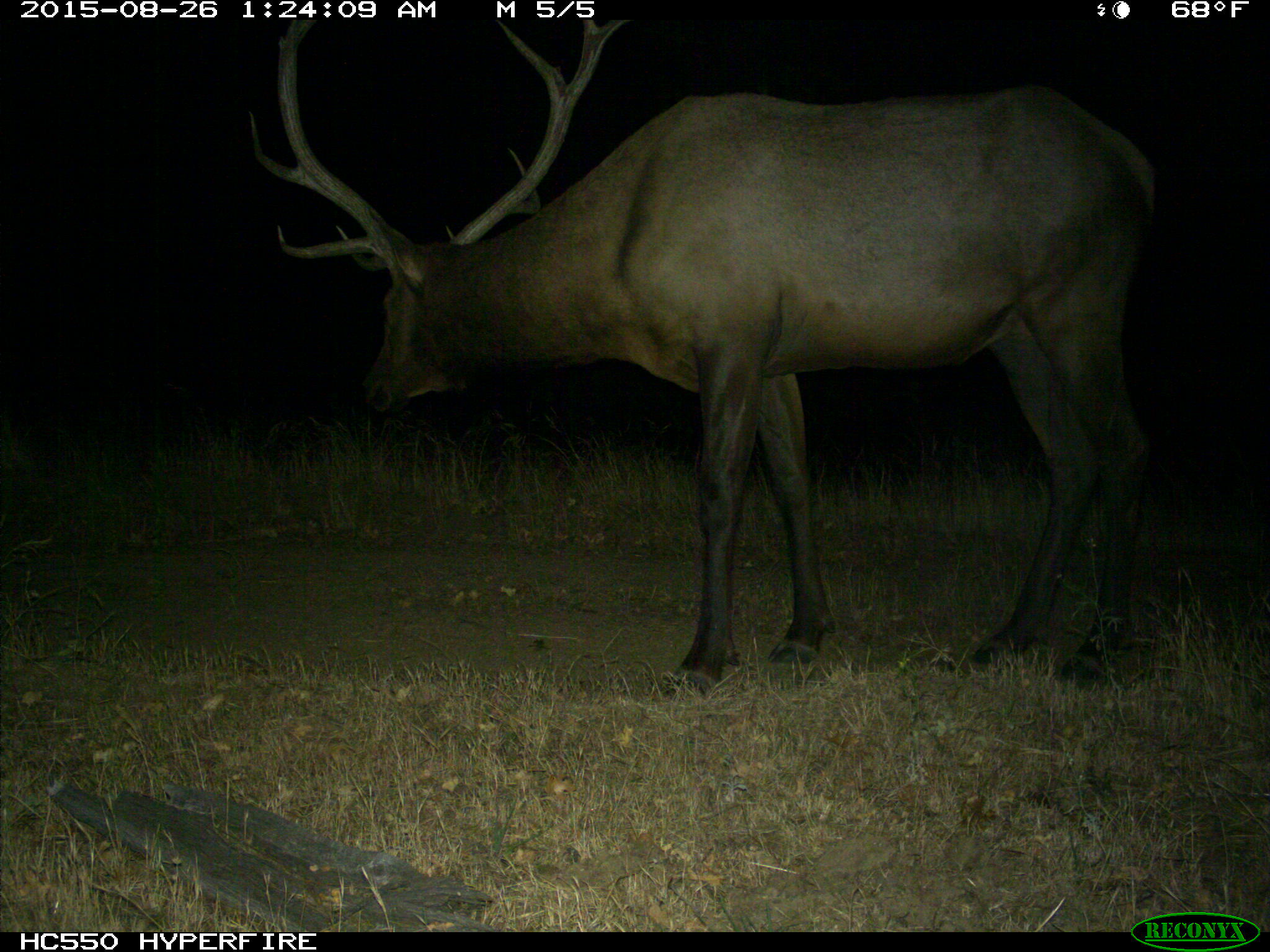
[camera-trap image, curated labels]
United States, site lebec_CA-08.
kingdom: Animalia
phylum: Chordata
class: Mammalia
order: Artiodactyla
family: Cervidae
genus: Cervus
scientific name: Cervus canadensis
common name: elk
Cervus canadensis (elk).